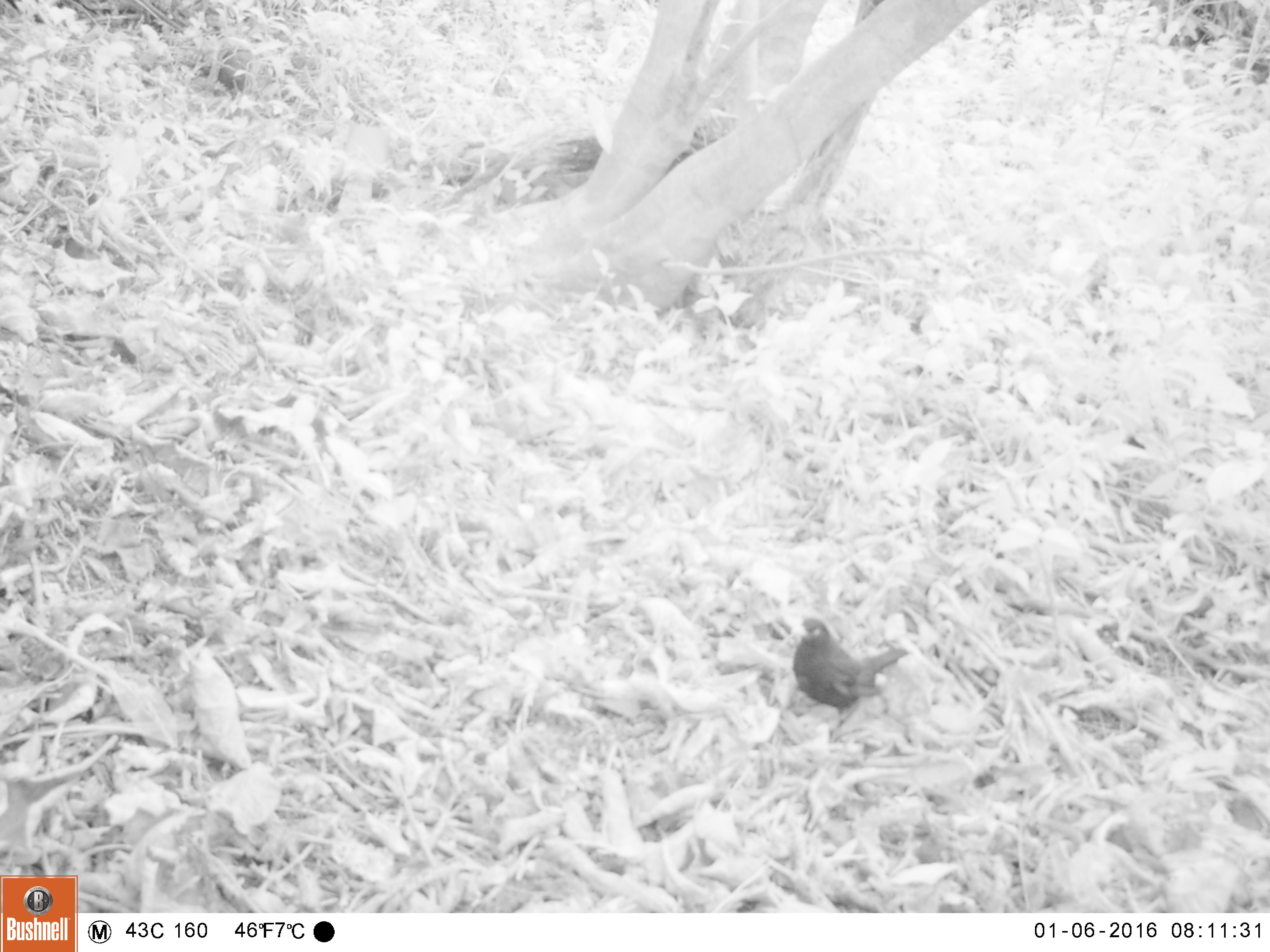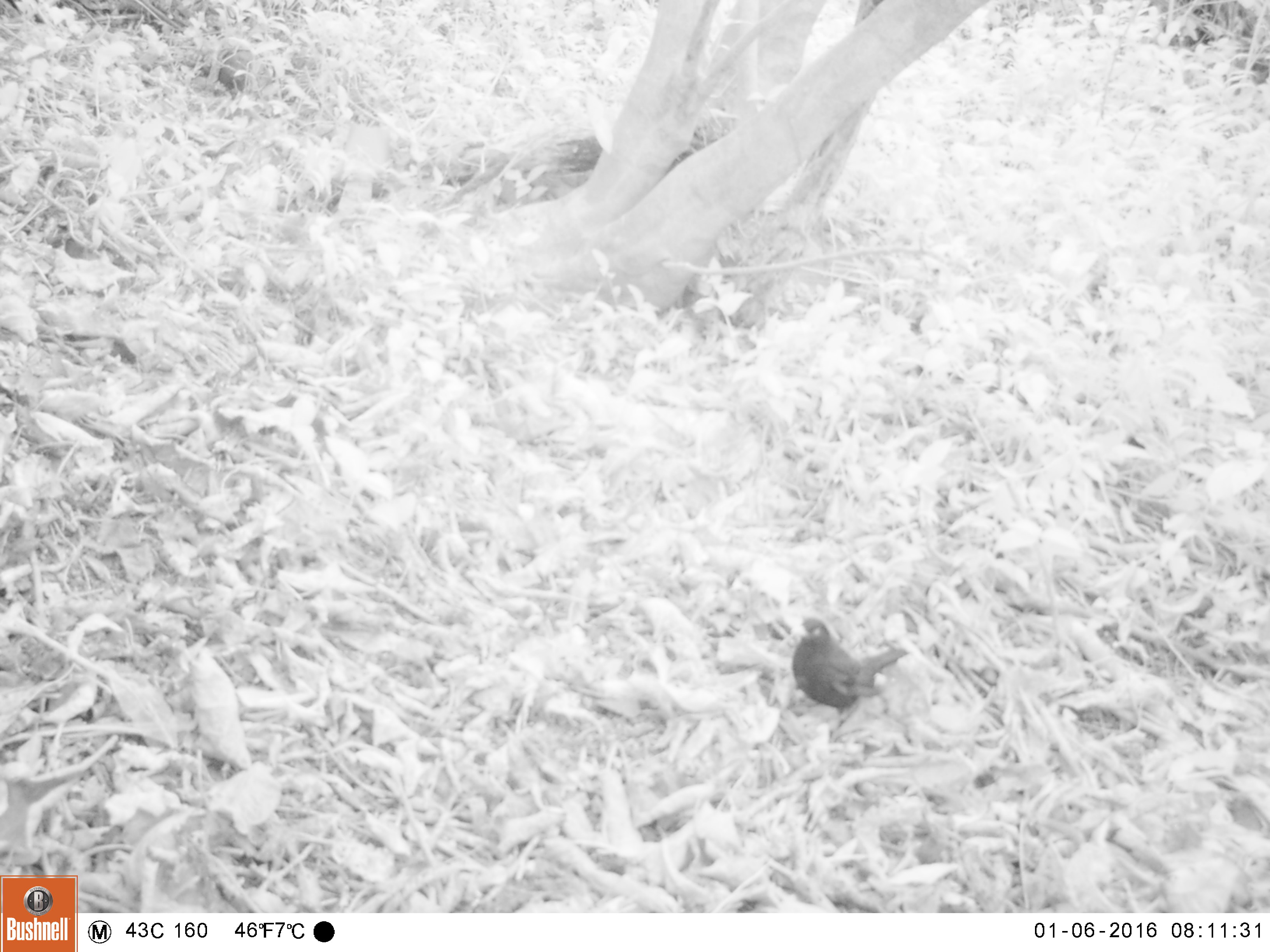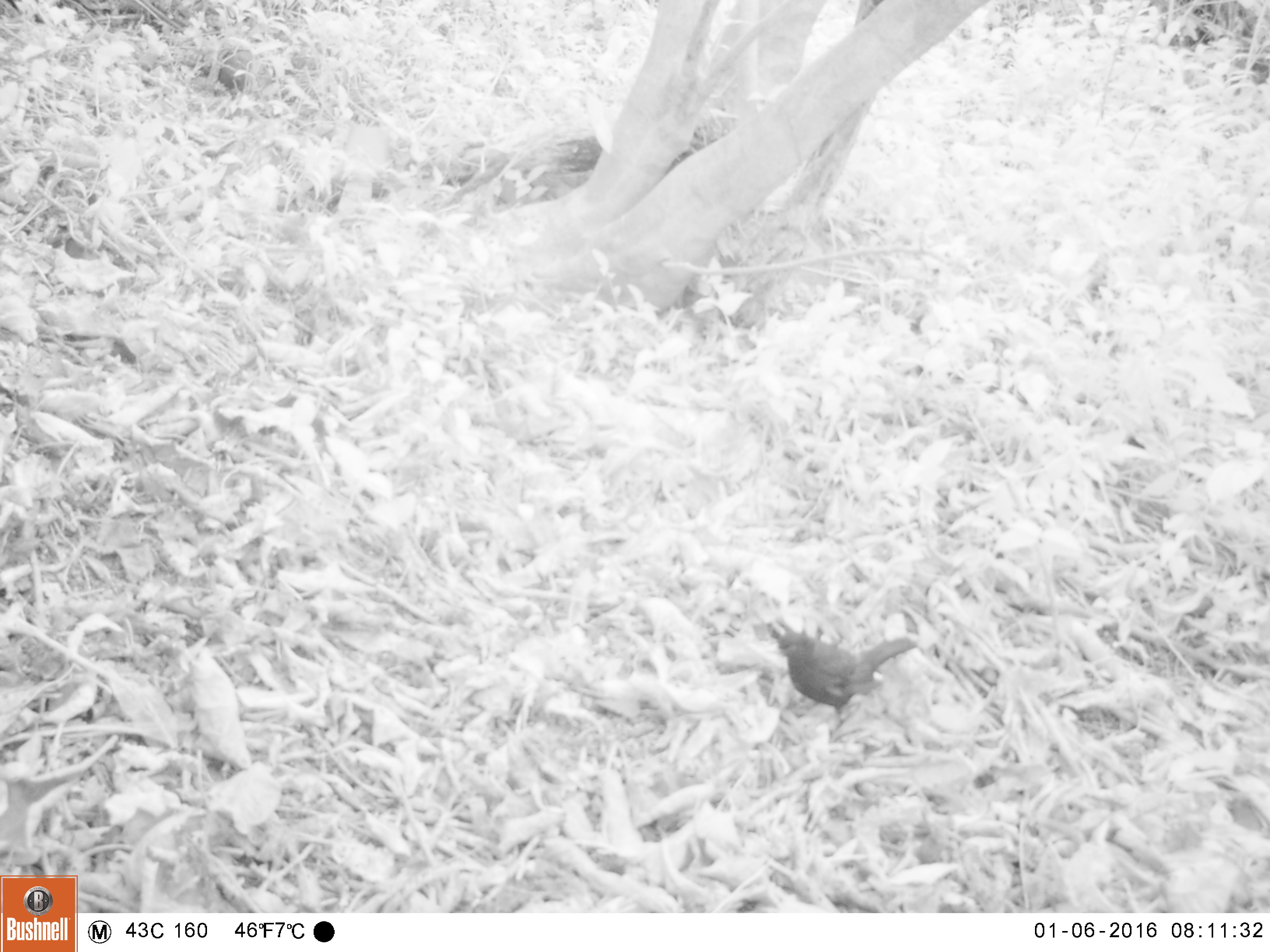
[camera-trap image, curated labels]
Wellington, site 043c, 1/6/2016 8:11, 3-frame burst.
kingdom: Animalia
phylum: Chordata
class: Aves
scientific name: Aves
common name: bird